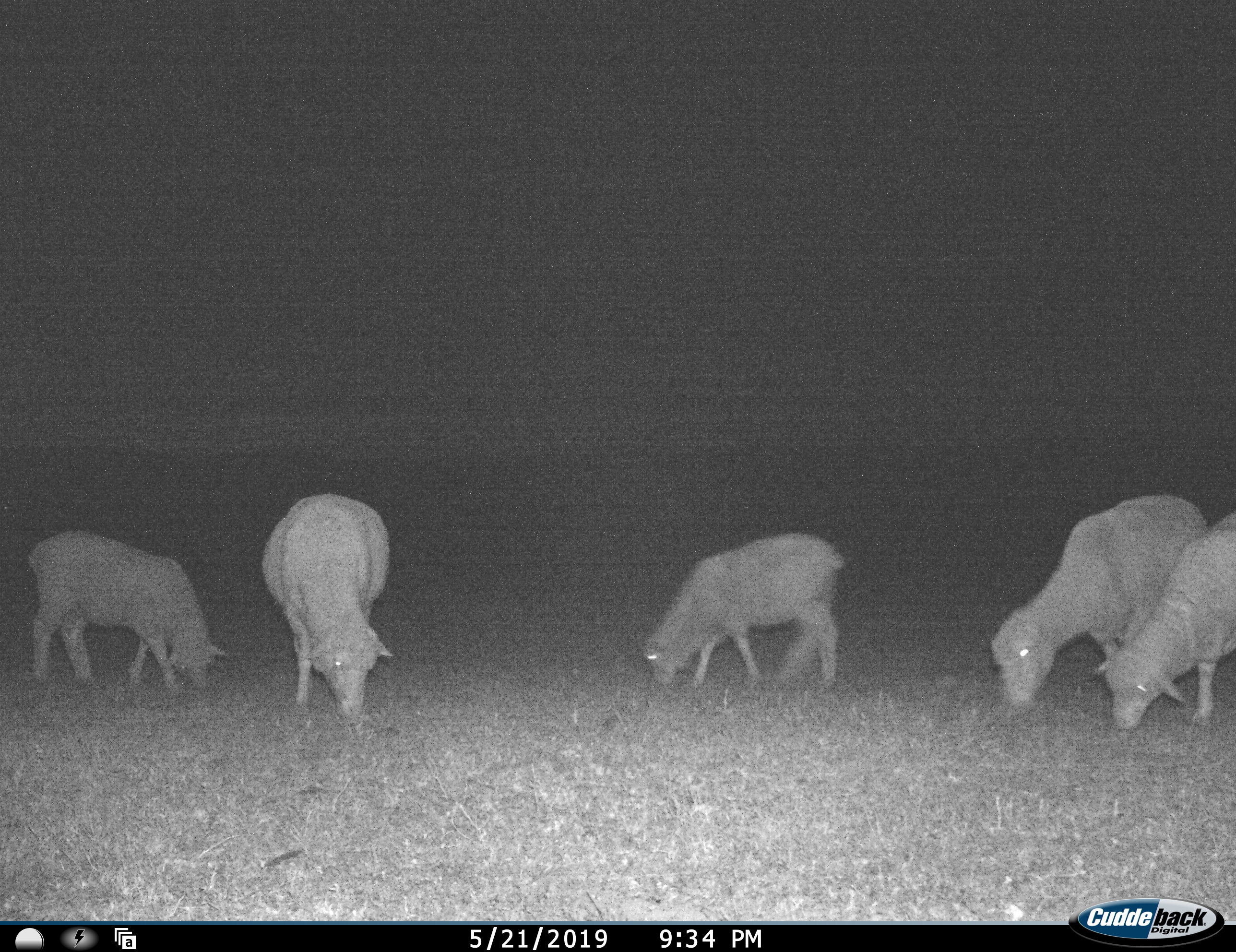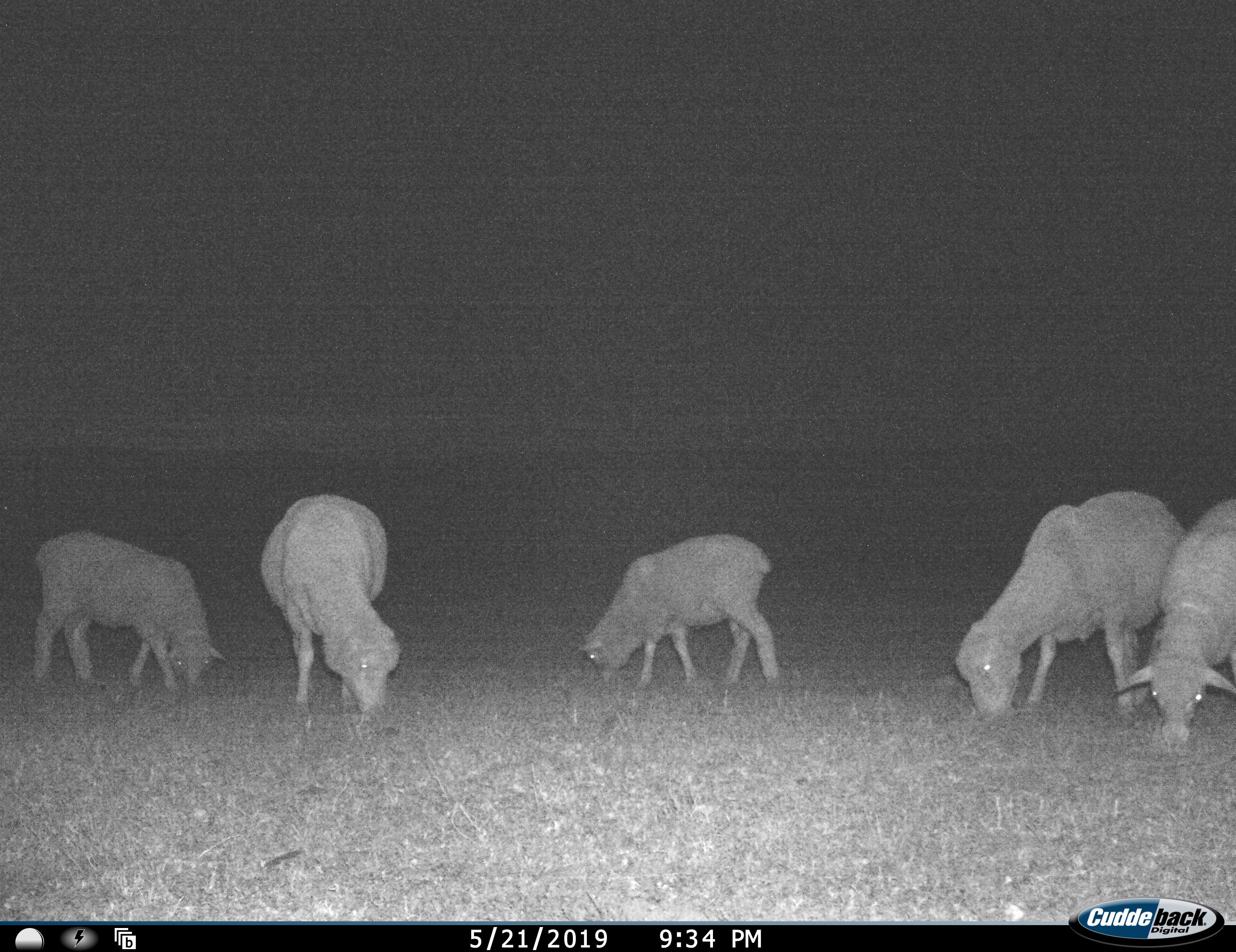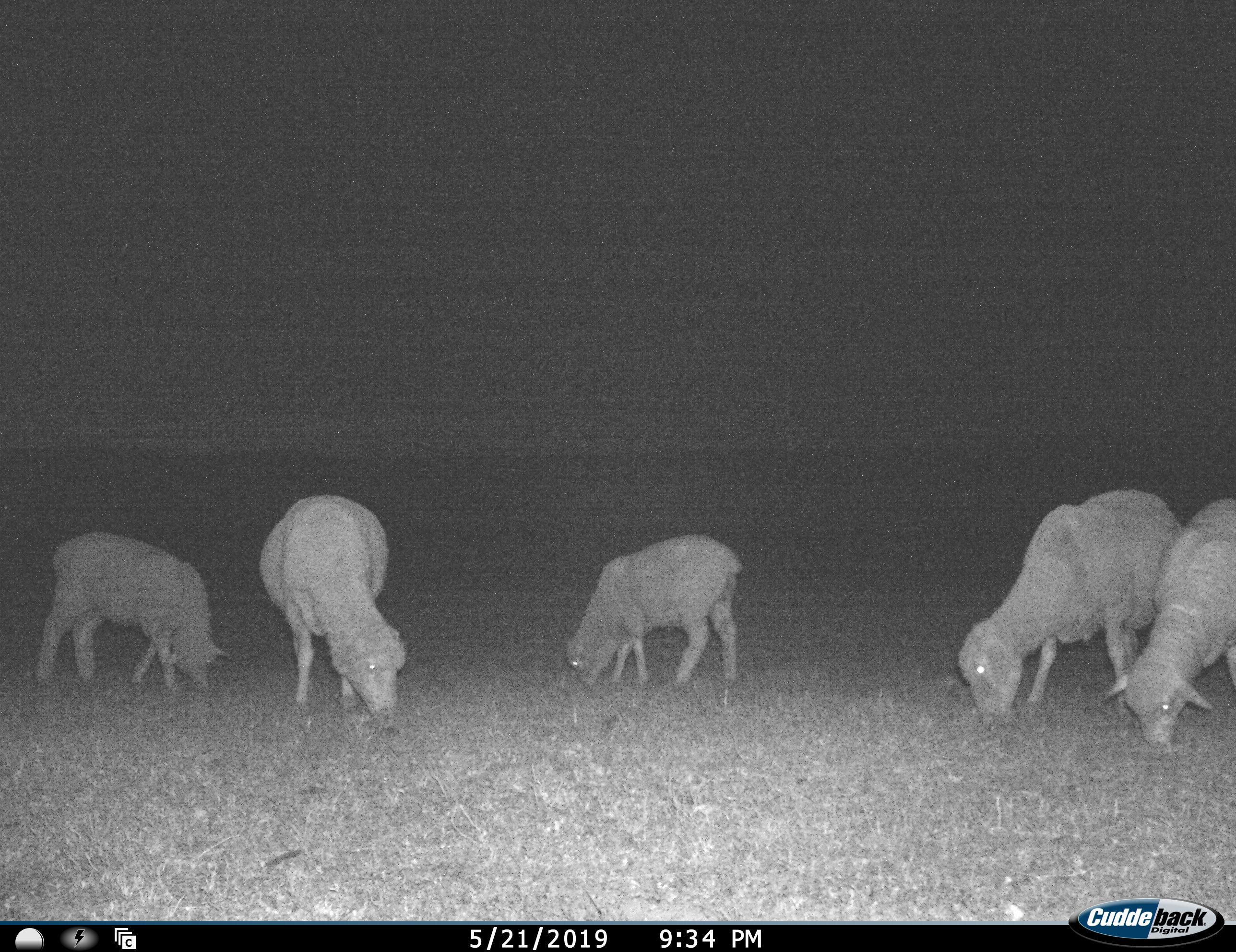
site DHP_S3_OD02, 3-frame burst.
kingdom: Animalia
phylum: Chordata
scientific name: Vertebrata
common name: domestic animal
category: domesticanimal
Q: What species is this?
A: Domesticanimal (domestic animal) (Vertebrata).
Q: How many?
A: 5.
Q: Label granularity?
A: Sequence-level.